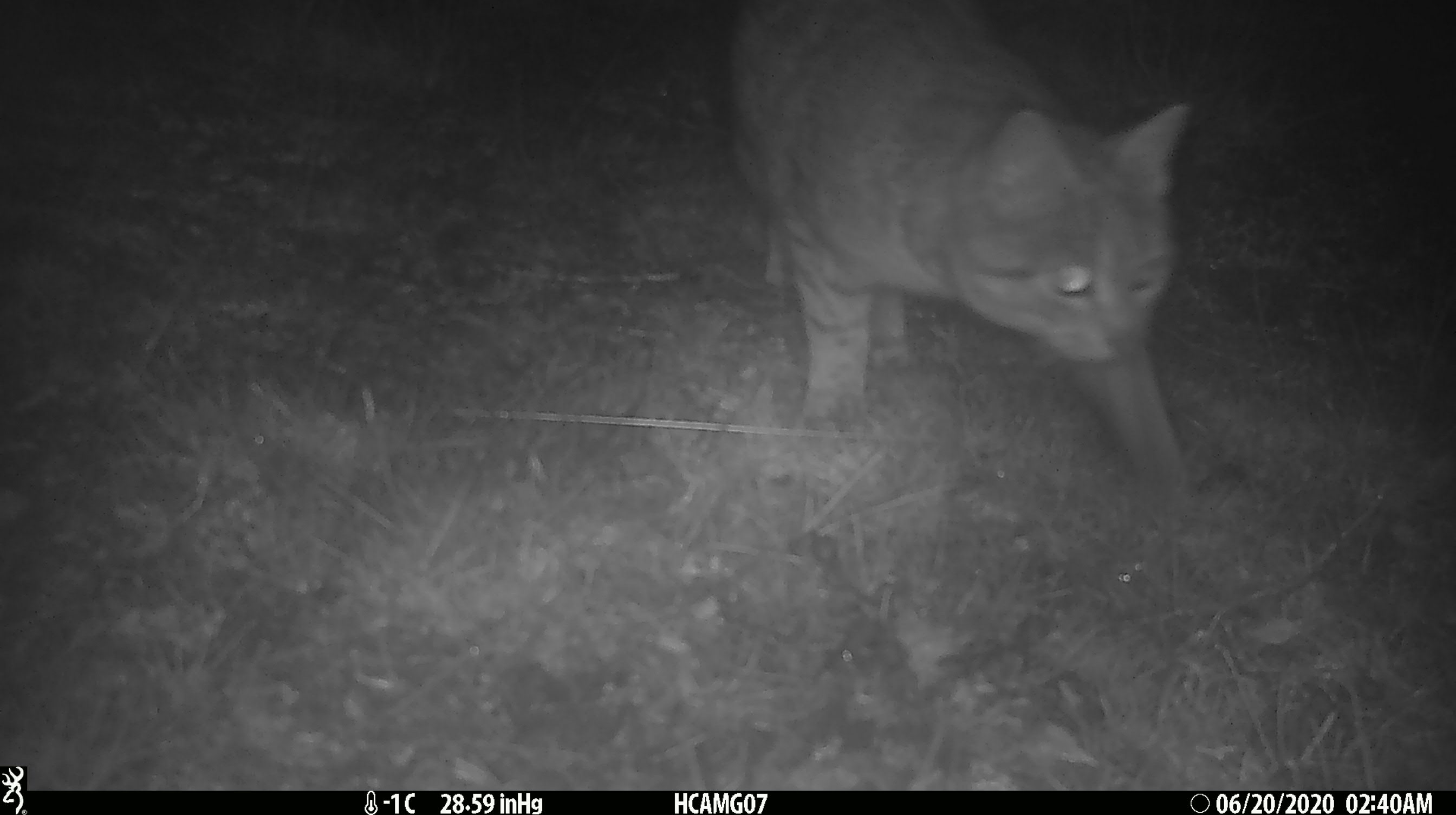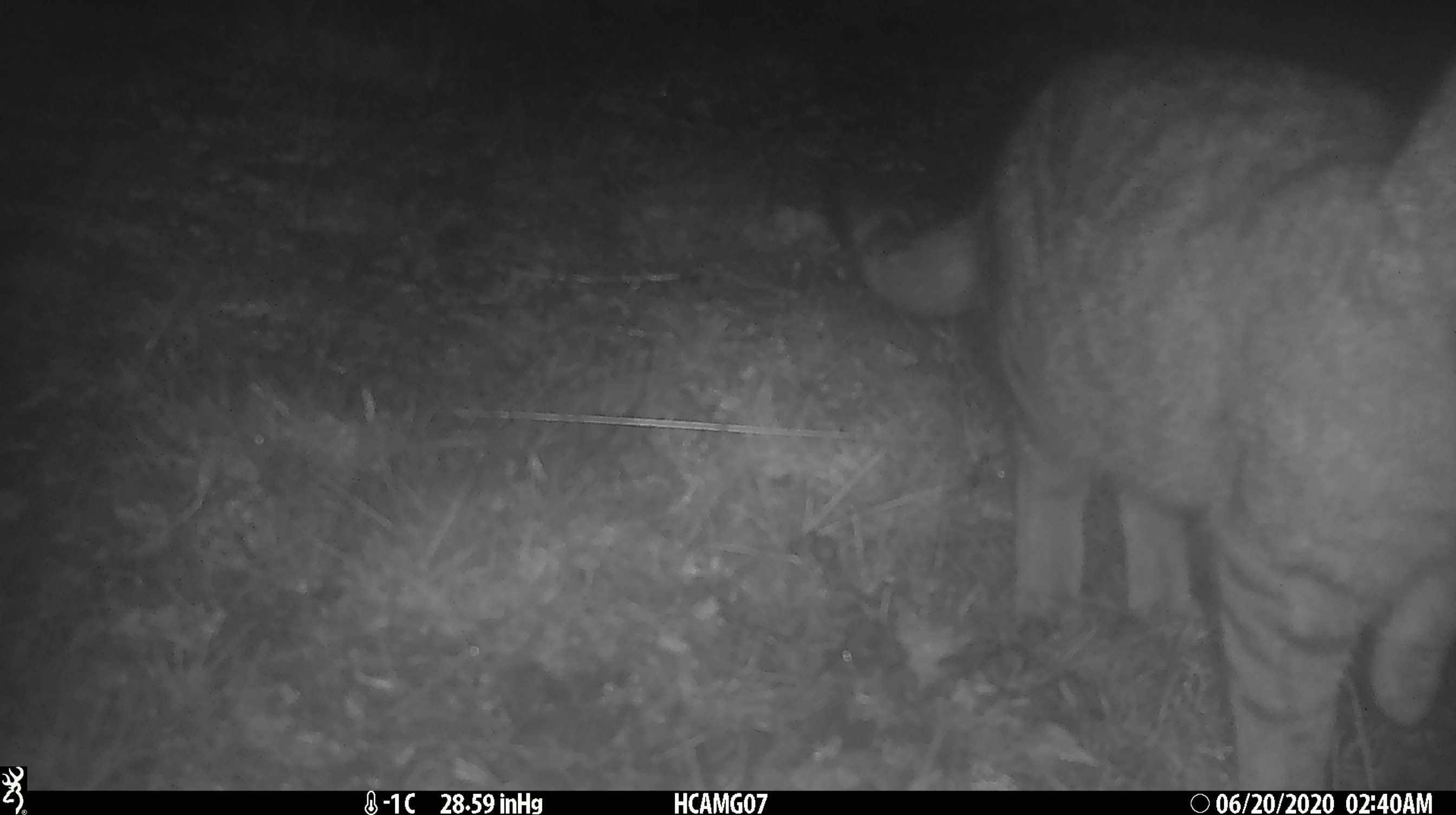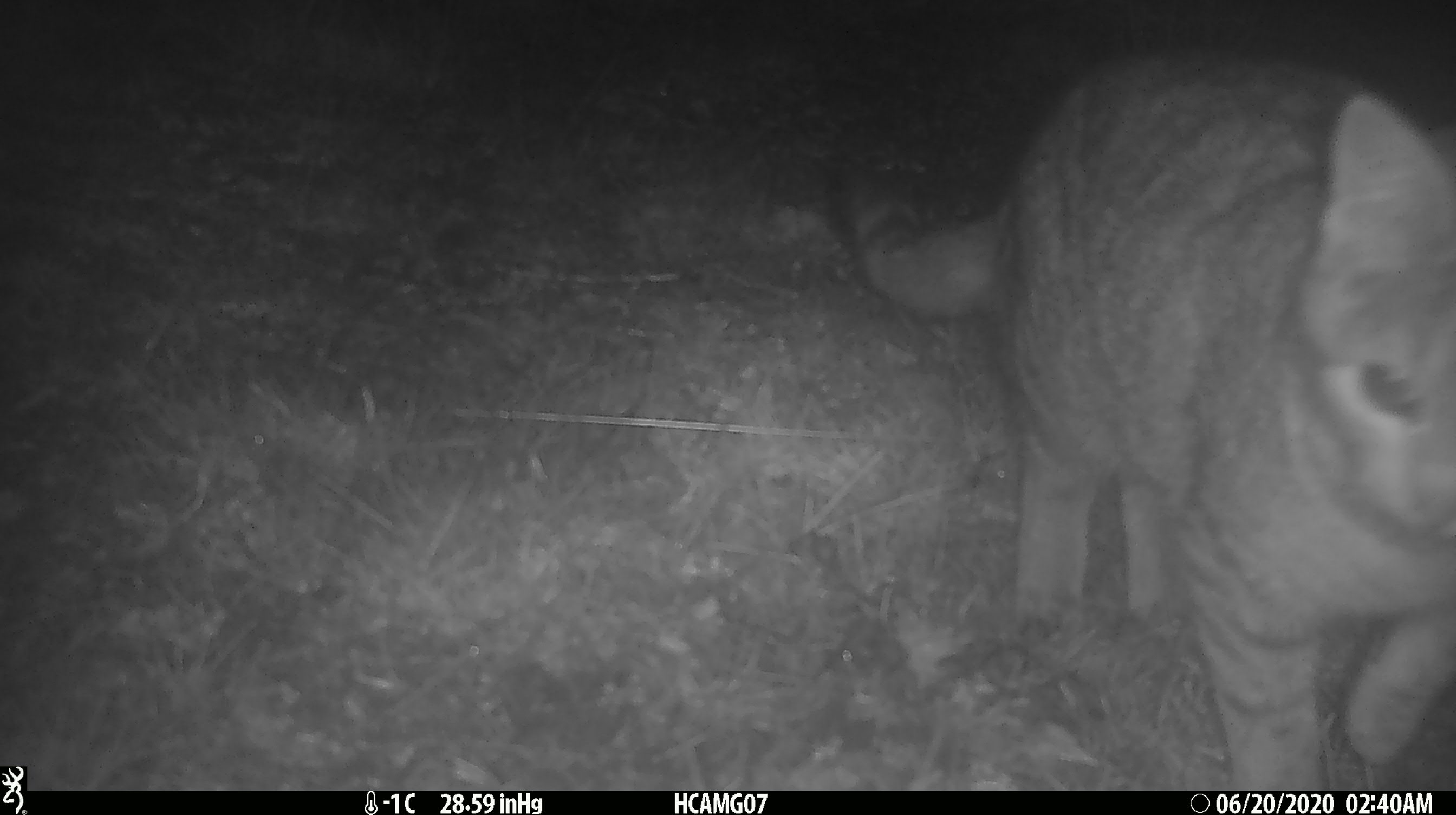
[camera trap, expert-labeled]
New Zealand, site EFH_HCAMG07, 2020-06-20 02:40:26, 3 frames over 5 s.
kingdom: Animalia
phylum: Chordata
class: Mammalia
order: Carnivora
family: Felidae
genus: Felis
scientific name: Felis catus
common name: domestic cat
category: cat